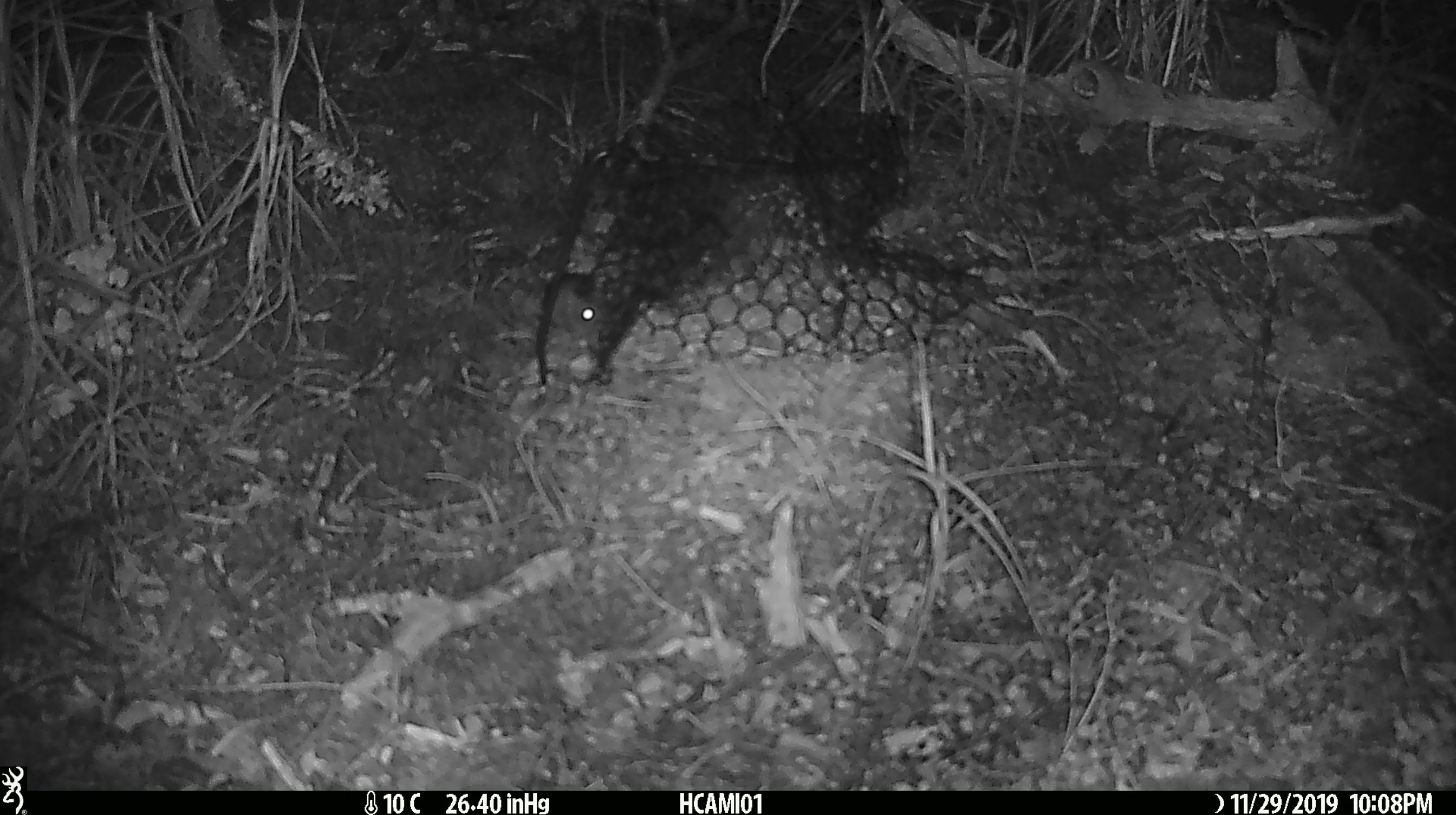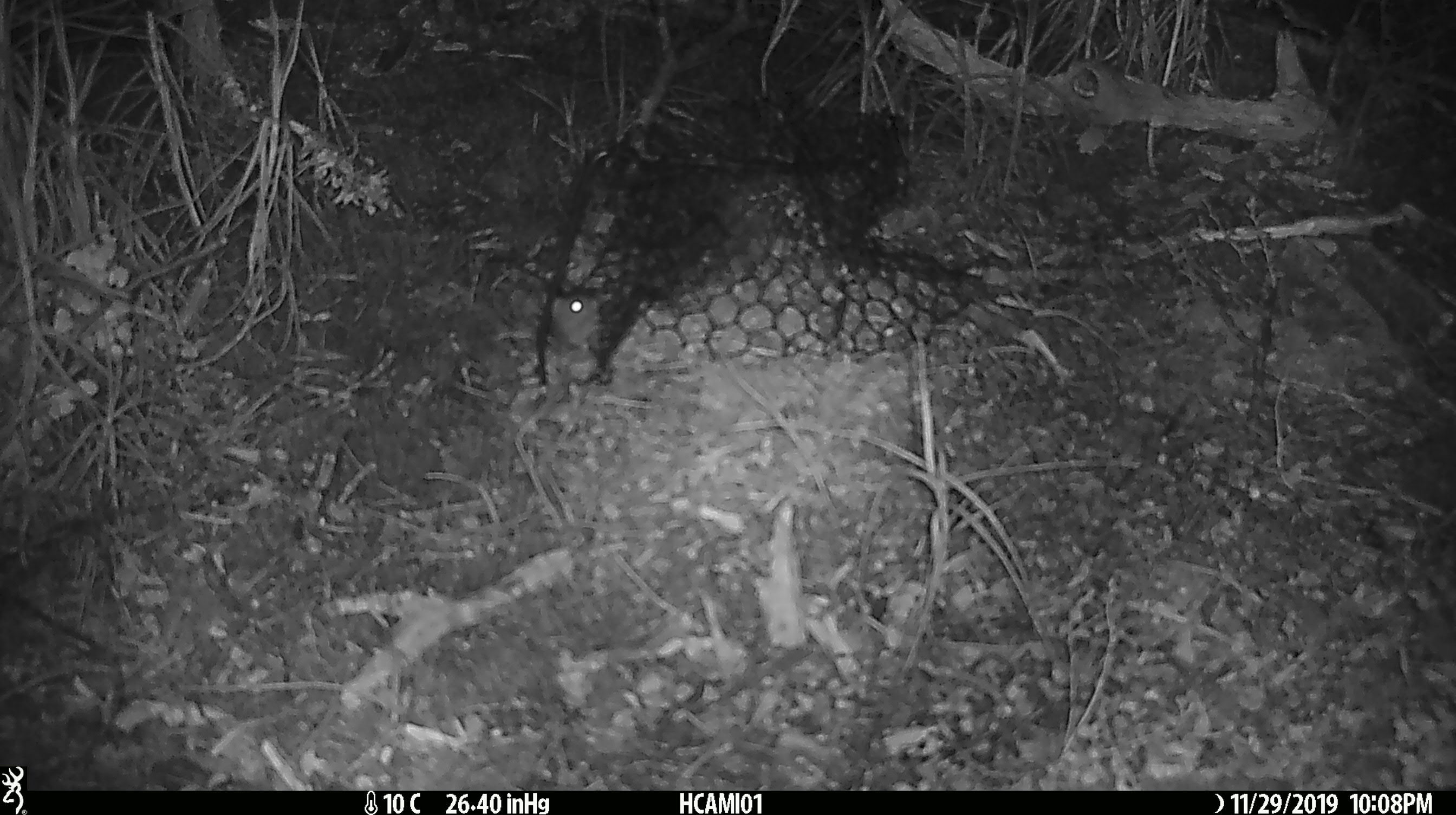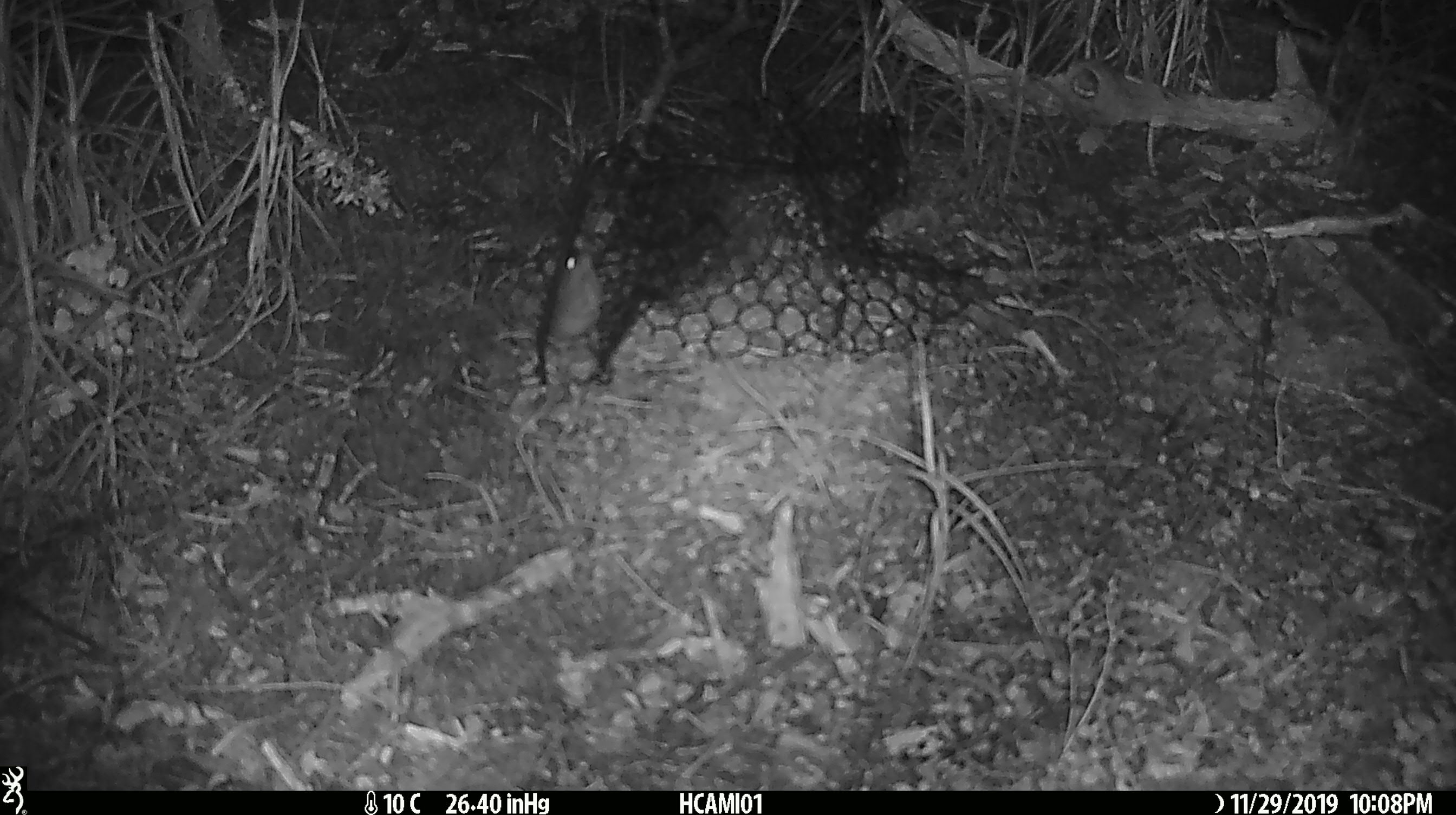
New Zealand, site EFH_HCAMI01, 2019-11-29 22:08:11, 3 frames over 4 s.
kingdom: Animalia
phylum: Chordata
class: Mammalia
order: Rodentia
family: Muridae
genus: Mus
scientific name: Mus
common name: mouse